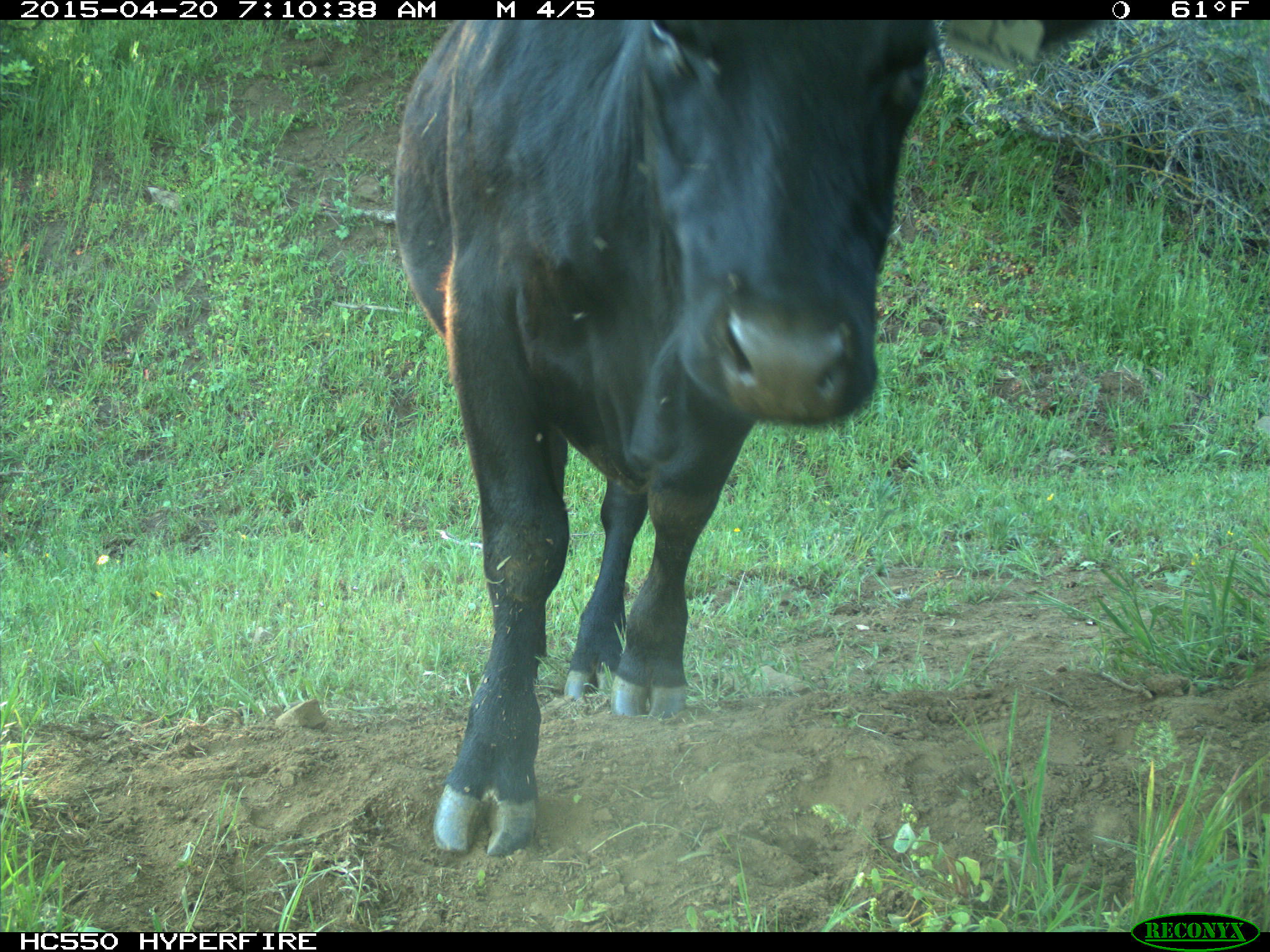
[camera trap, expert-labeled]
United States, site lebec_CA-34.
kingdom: Animalia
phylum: Chordata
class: Mammalia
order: Artiodactyla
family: Bovidae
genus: Bos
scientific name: Bos taurus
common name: domestic cow